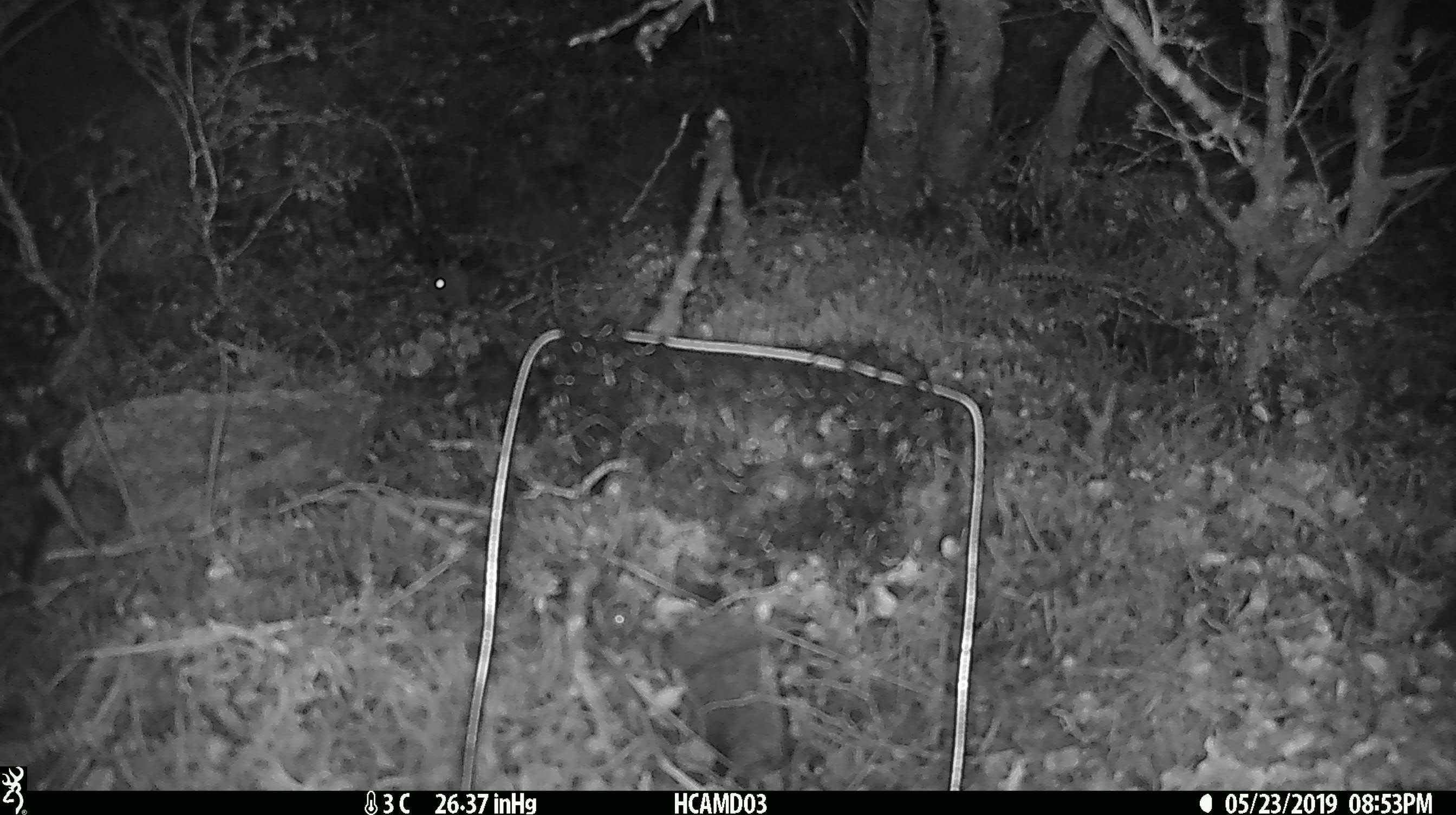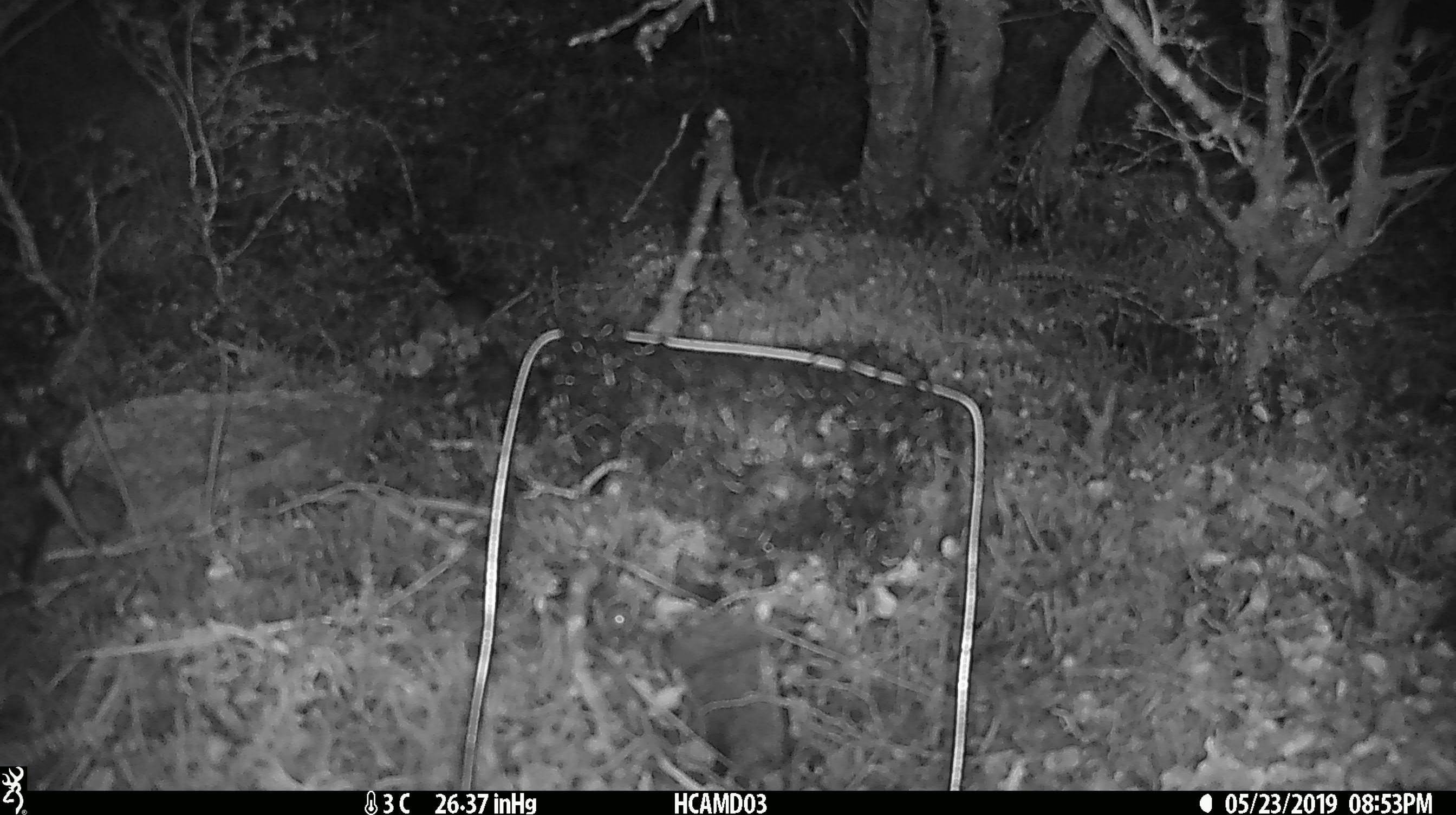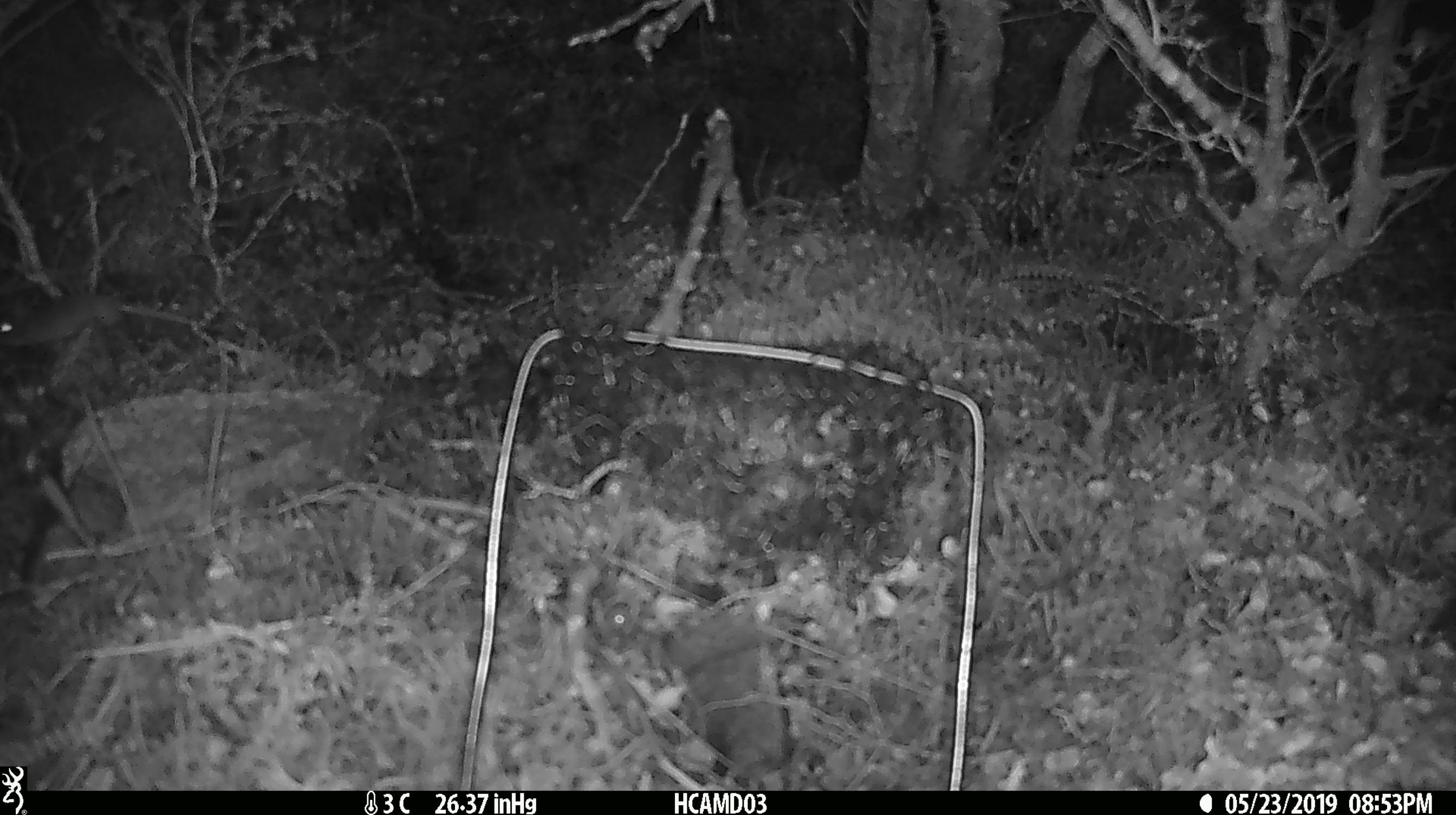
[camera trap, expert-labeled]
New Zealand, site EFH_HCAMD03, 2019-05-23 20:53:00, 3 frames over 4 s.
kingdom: Animalia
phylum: Chordata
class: Mammalia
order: Rodentia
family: Muridae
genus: Mus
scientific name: Mus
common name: mouse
Mouse (Mus).